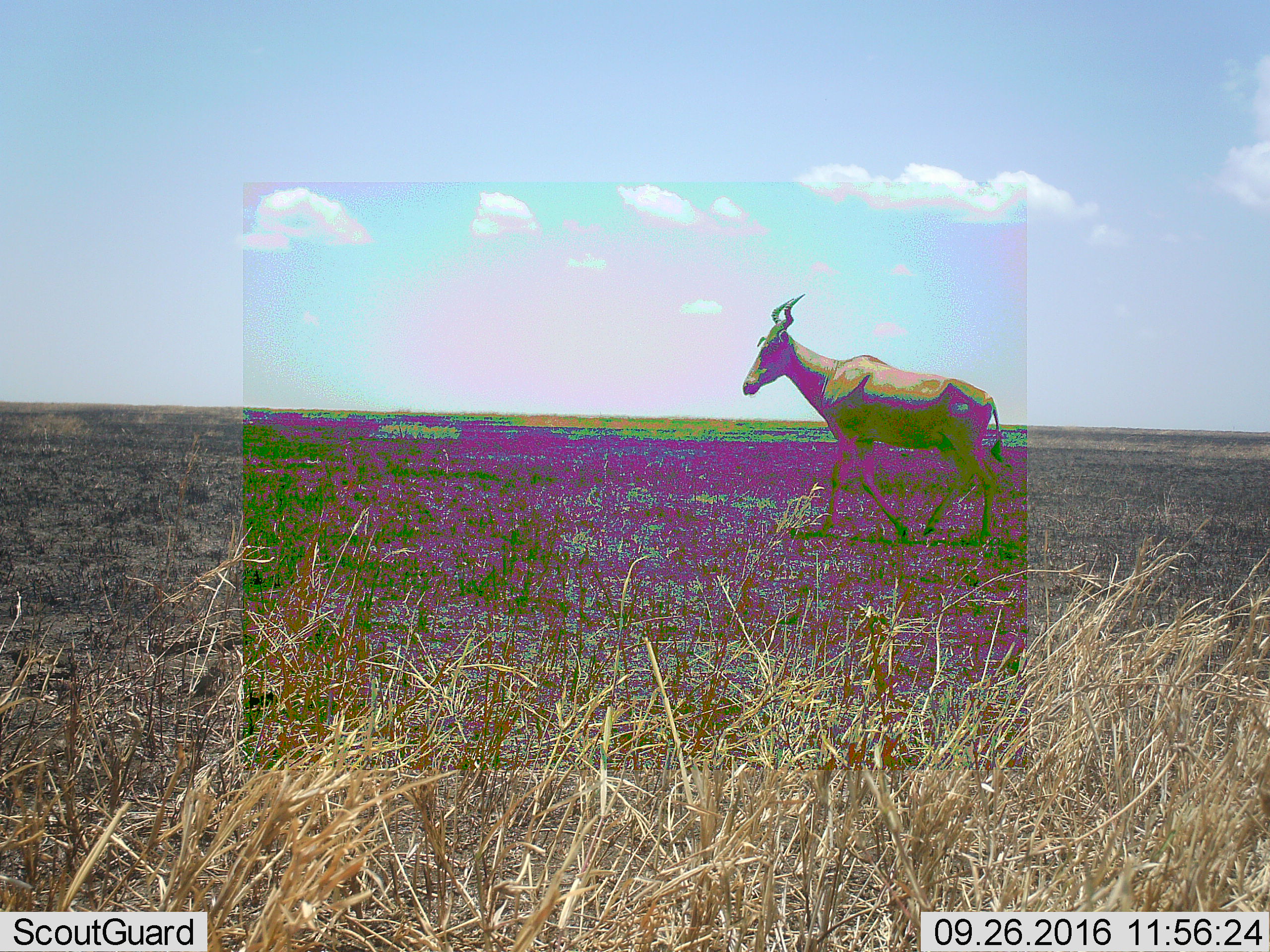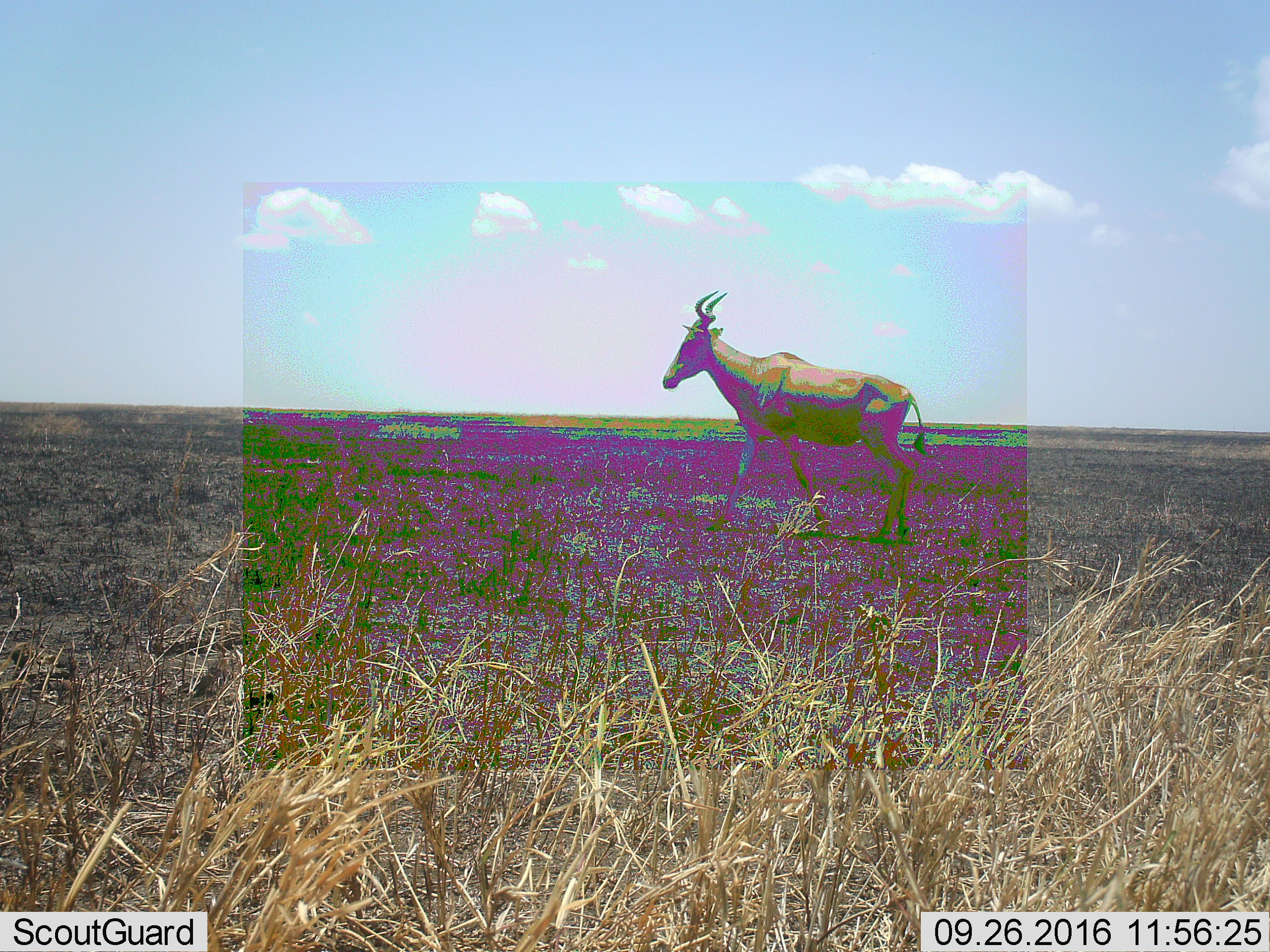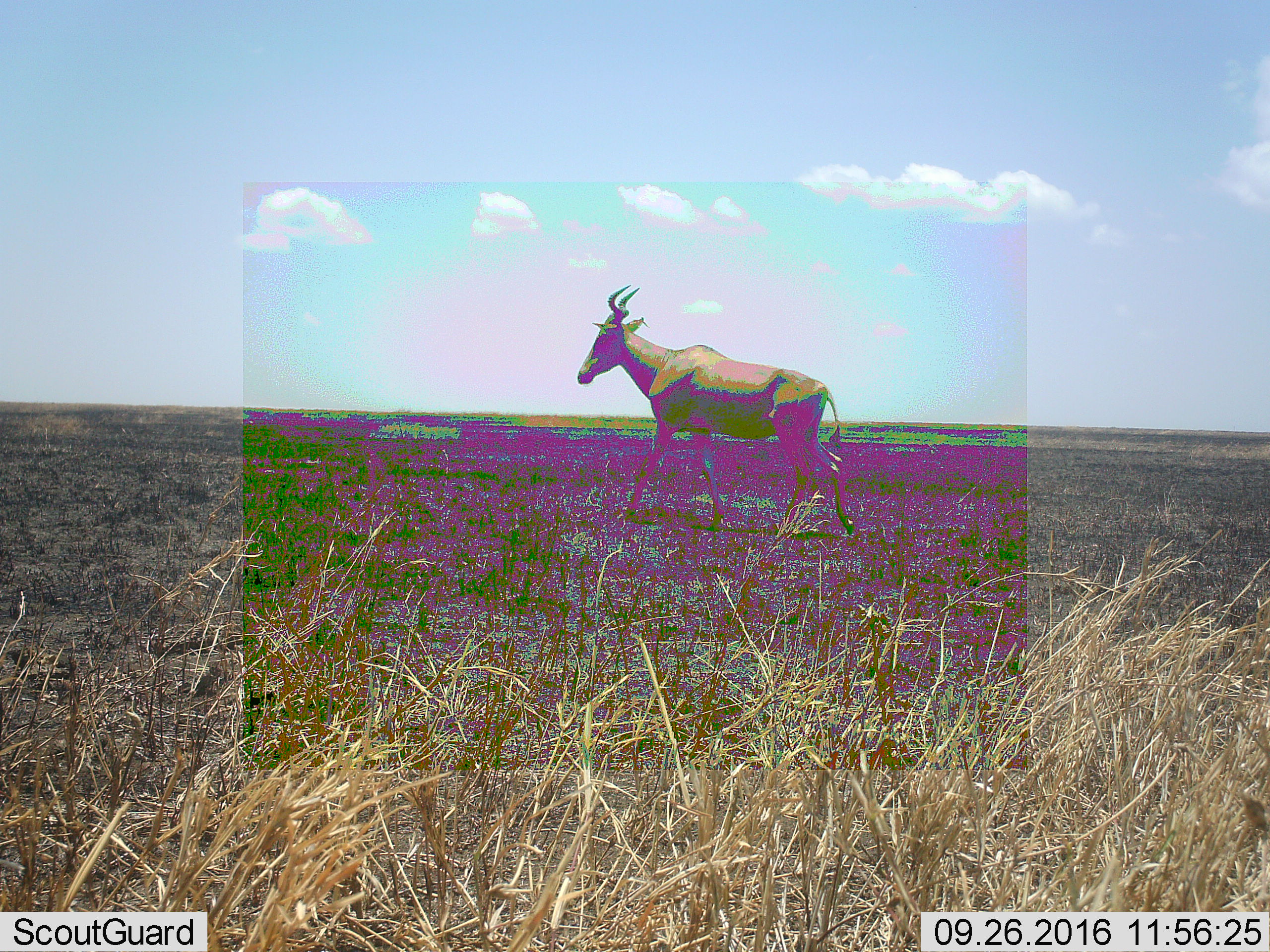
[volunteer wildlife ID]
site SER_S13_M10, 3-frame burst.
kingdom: Animalia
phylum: Chordata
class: Mammalia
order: Artiodactyla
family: Bovidae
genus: Alcelaphus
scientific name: Alcelaphus buselaphus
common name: hartebeest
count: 1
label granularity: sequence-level